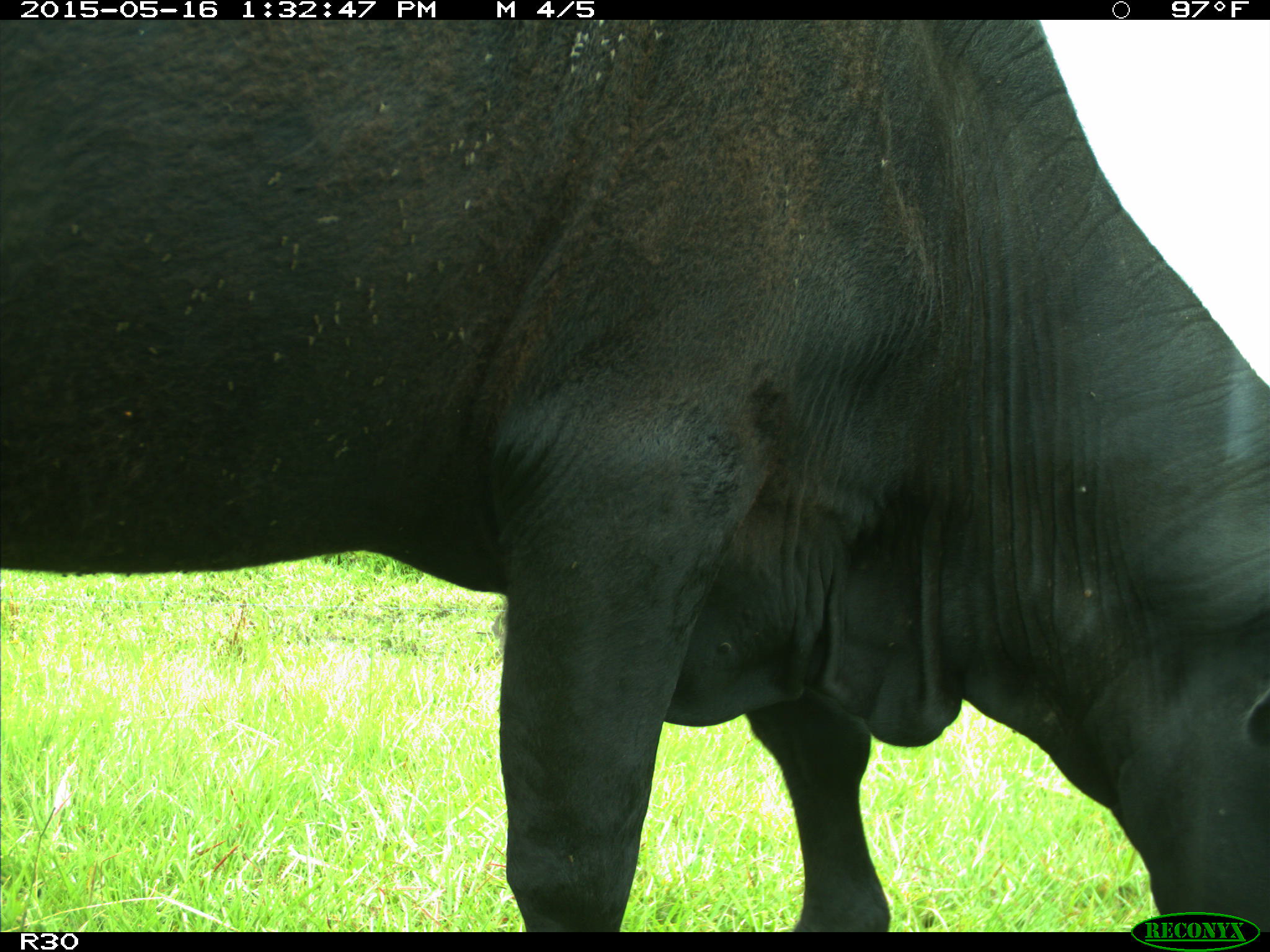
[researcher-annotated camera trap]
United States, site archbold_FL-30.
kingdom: Animalia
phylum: Chordata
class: Mammalia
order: Artiodactyla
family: Bovidae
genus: Bos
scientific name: Bos taurus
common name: domestic cow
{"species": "Bos taurus (domestic cow)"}